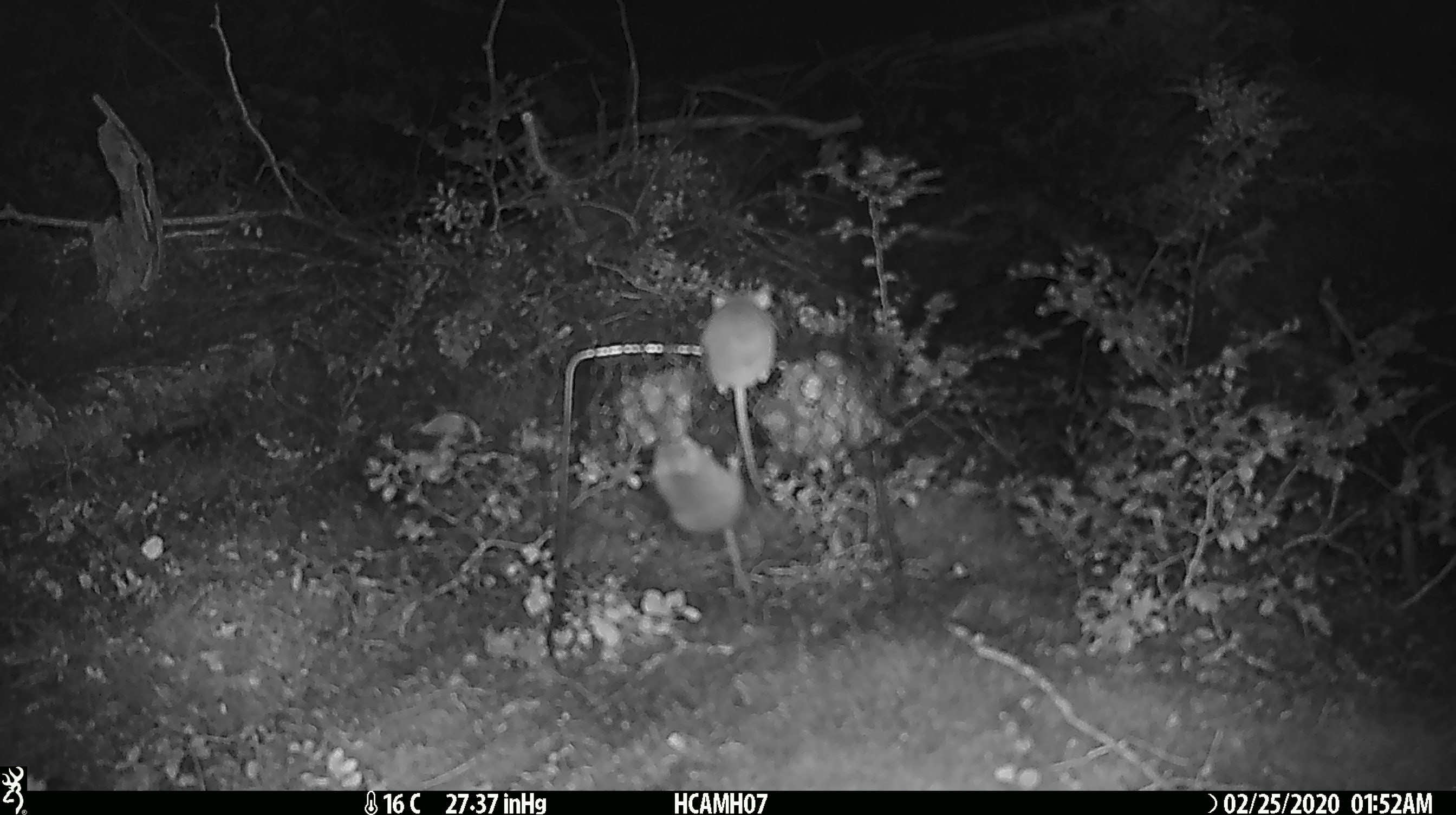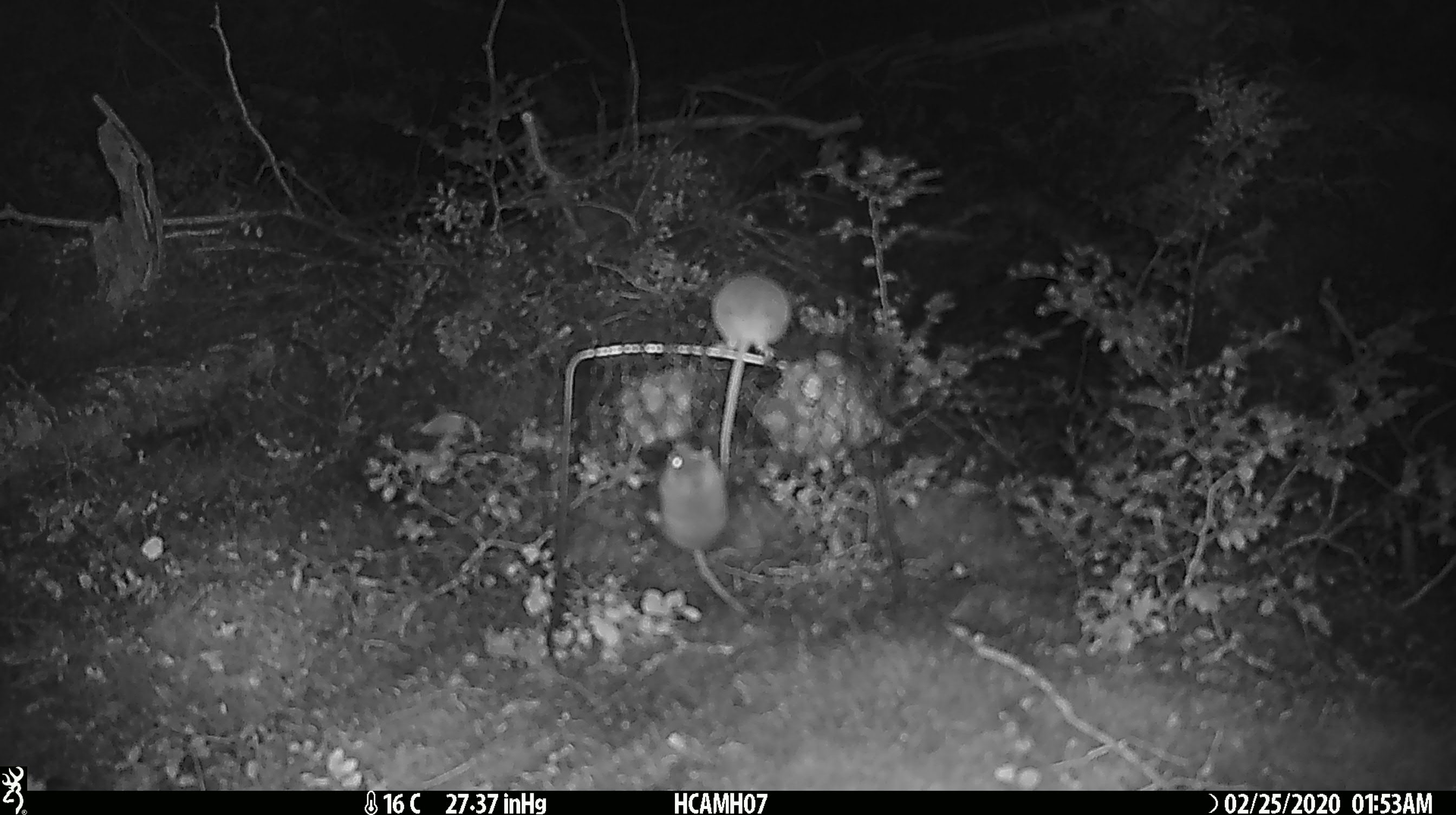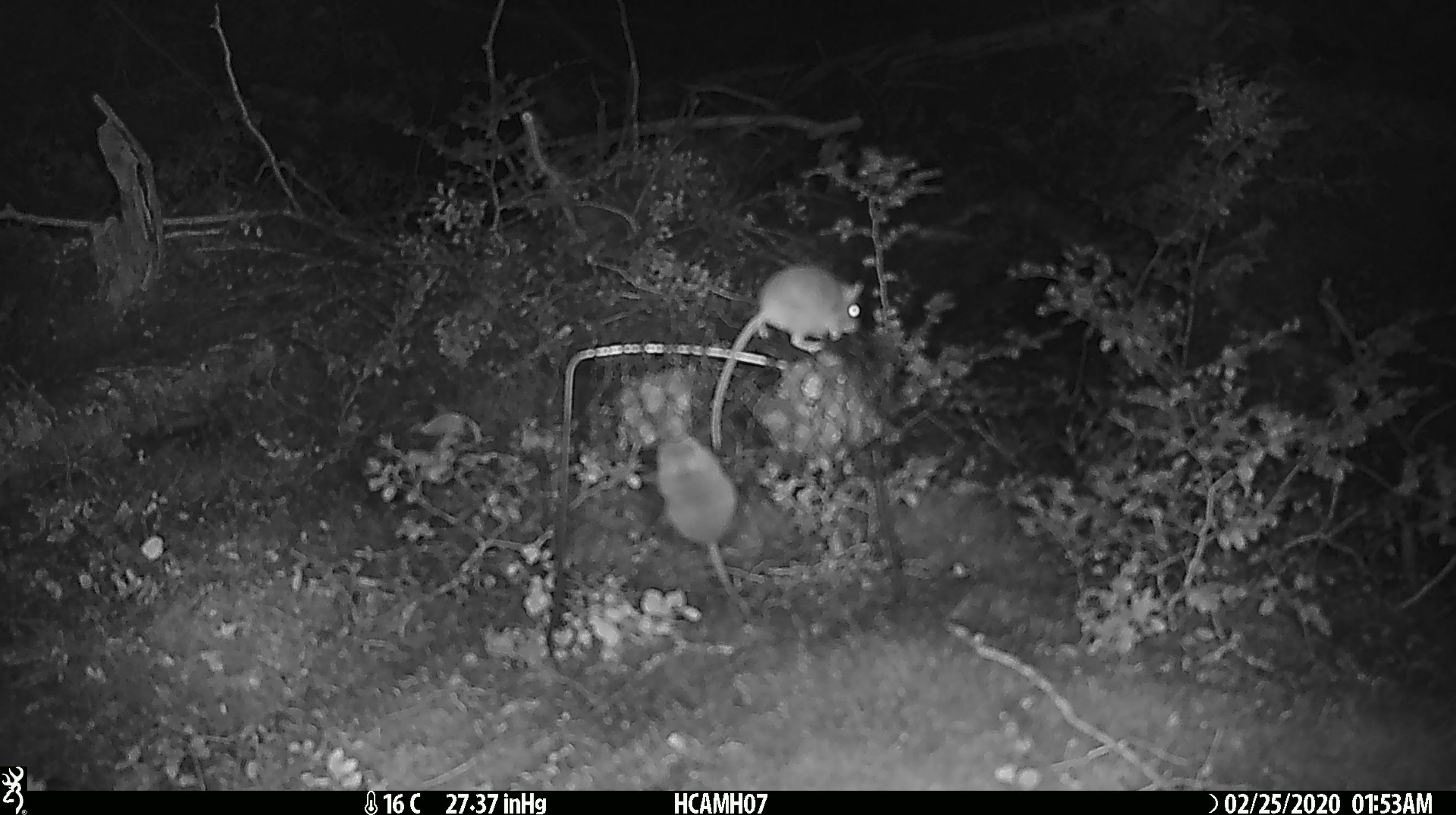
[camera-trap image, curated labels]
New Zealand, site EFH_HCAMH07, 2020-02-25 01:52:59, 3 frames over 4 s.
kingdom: Animalia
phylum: Chordata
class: Mammalia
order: Rodentia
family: Muridae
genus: Mus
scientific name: Mus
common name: mouse